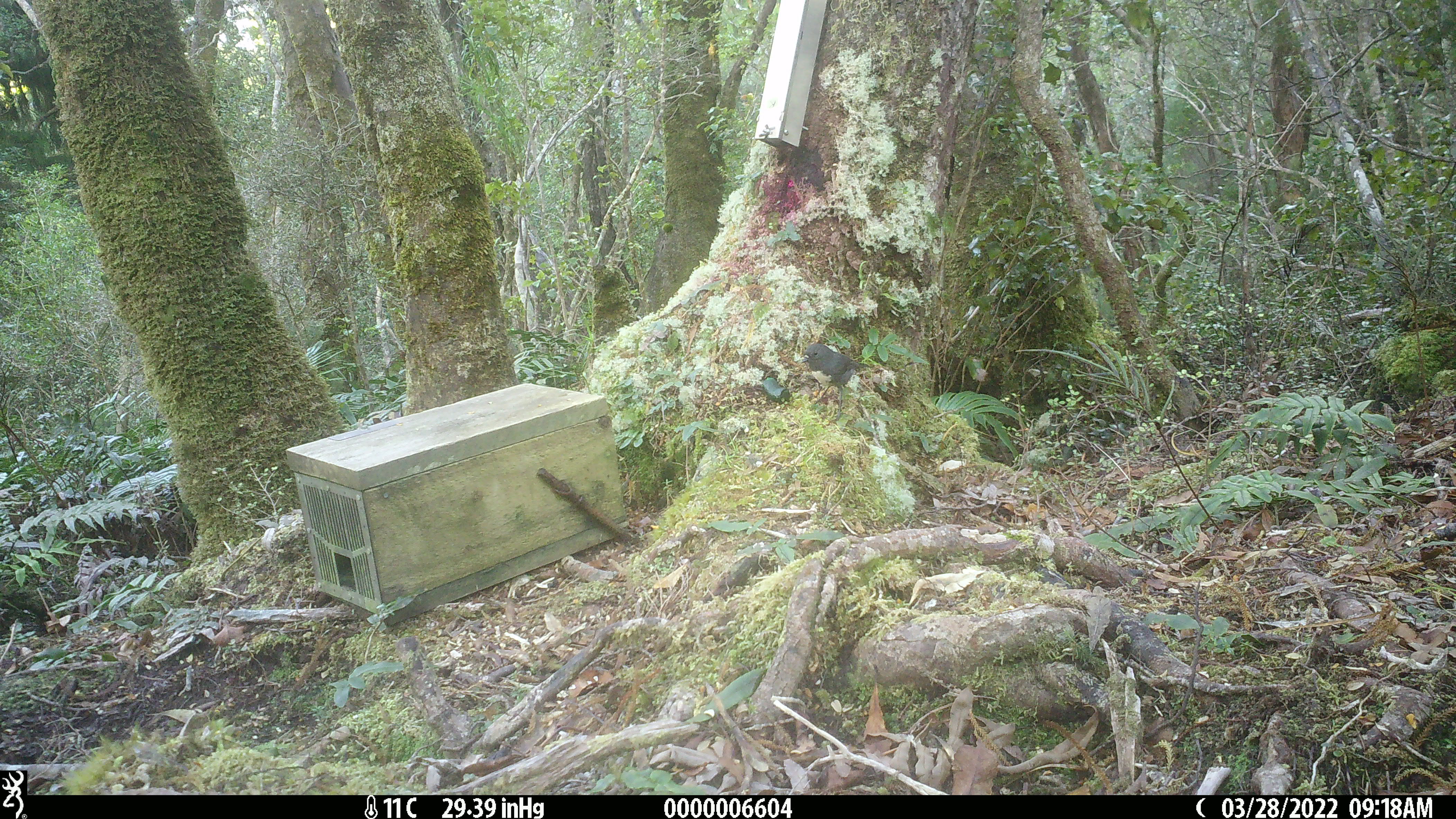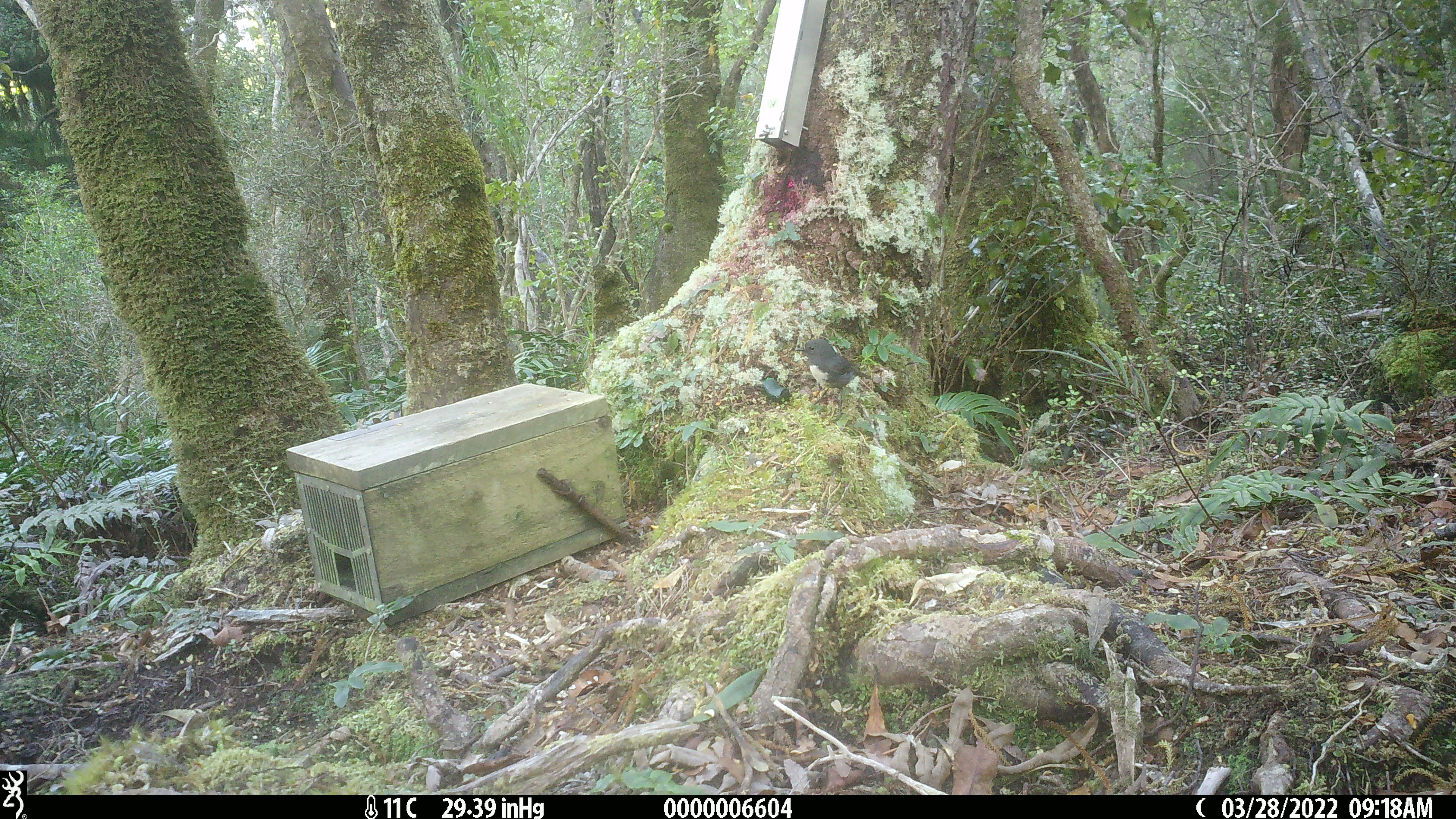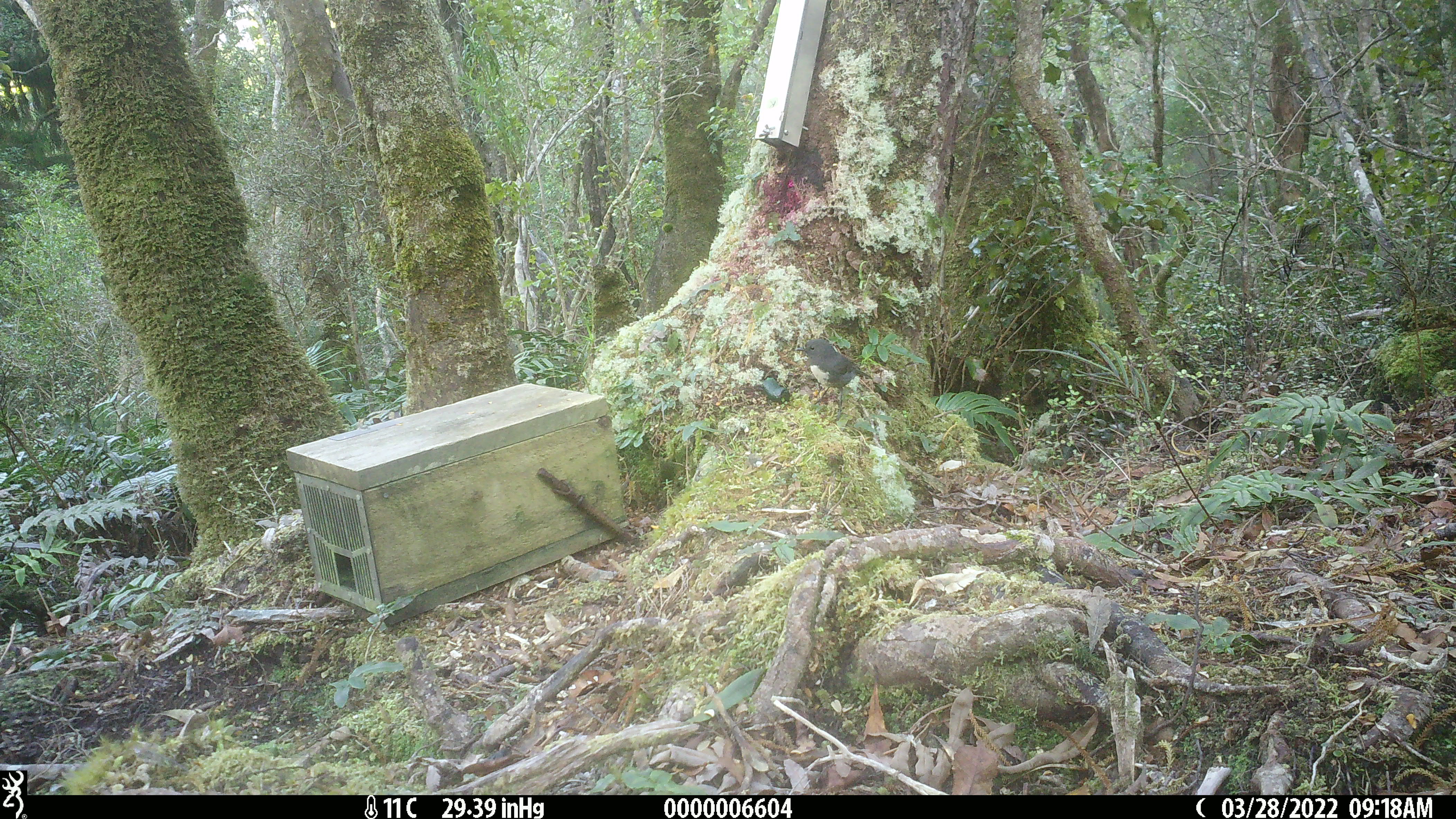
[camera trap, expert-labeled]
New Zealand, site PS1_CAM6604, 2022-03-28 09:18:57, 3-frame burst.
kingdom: Animalia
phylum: Chordata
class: Aves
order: Passeriformes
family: Petroicidae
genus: Petroica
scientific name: Petroica australis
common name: new zealand robin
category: robin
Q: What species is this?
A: Robin (new zealand robin) (Petroica australis).